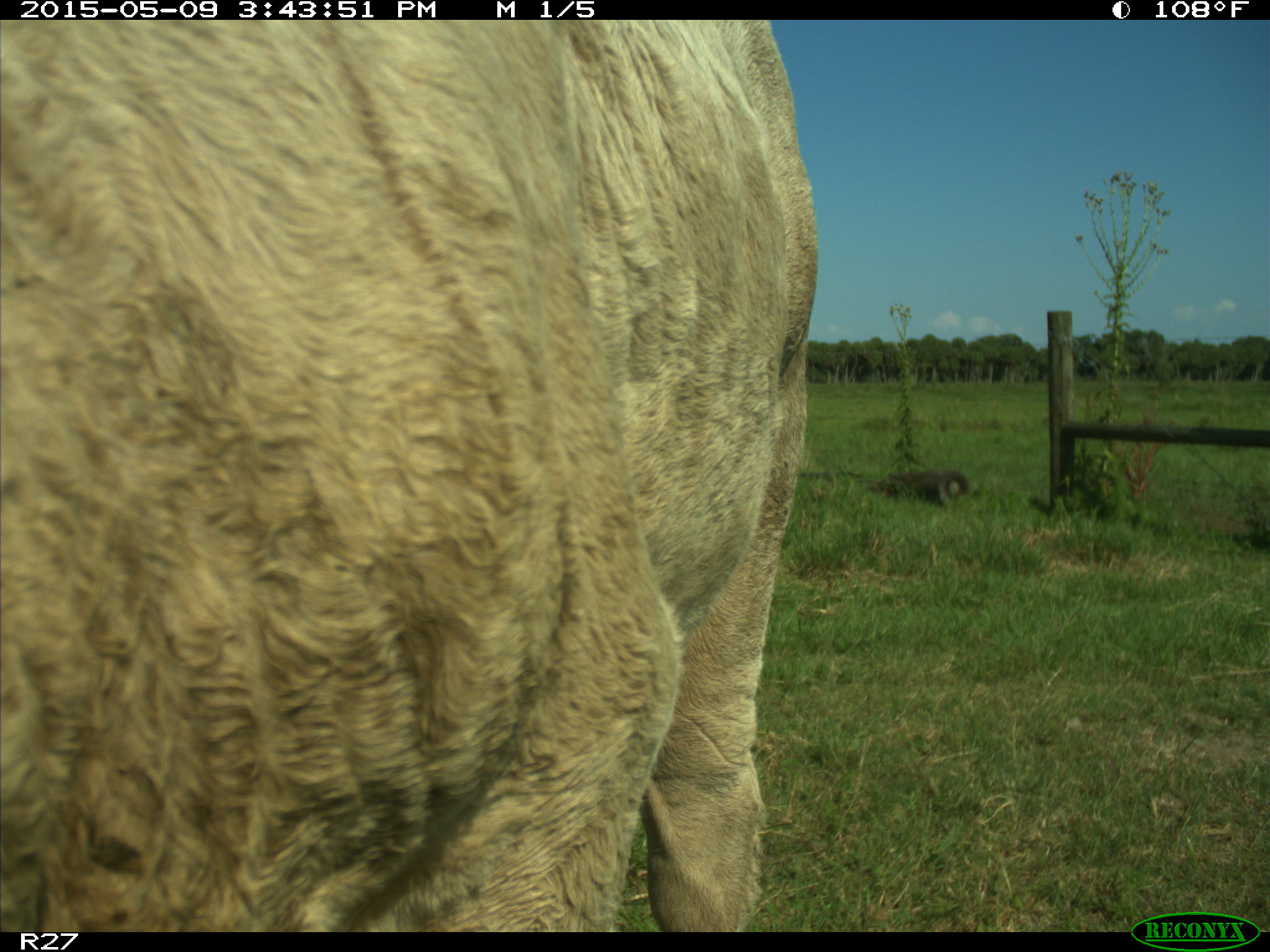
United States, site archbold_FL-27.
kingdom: Animalia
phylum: Chordata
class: Mammalia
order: Artiodactyla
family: Bovidae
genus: Bos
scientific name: Bos taurus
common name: domestic cow